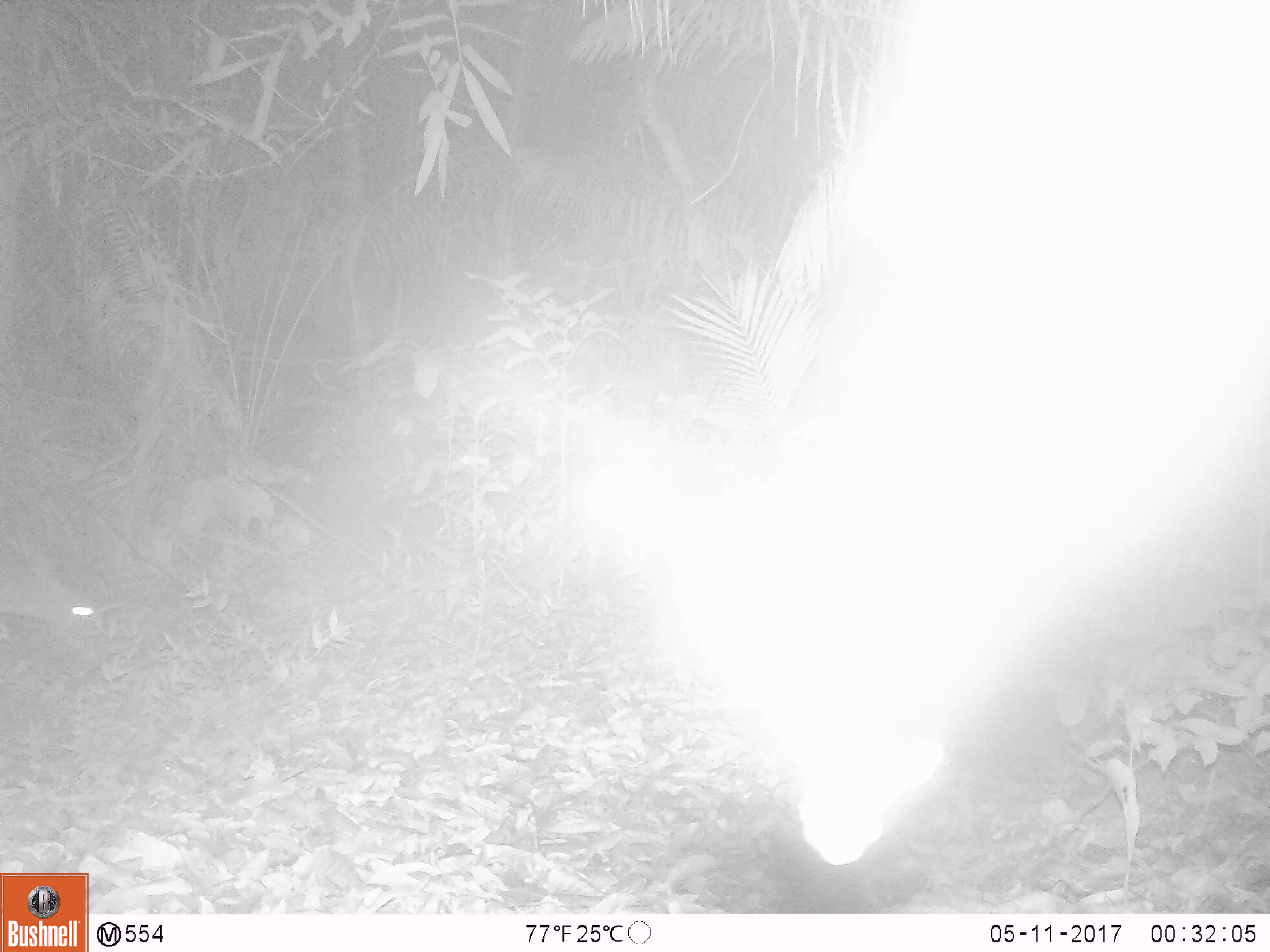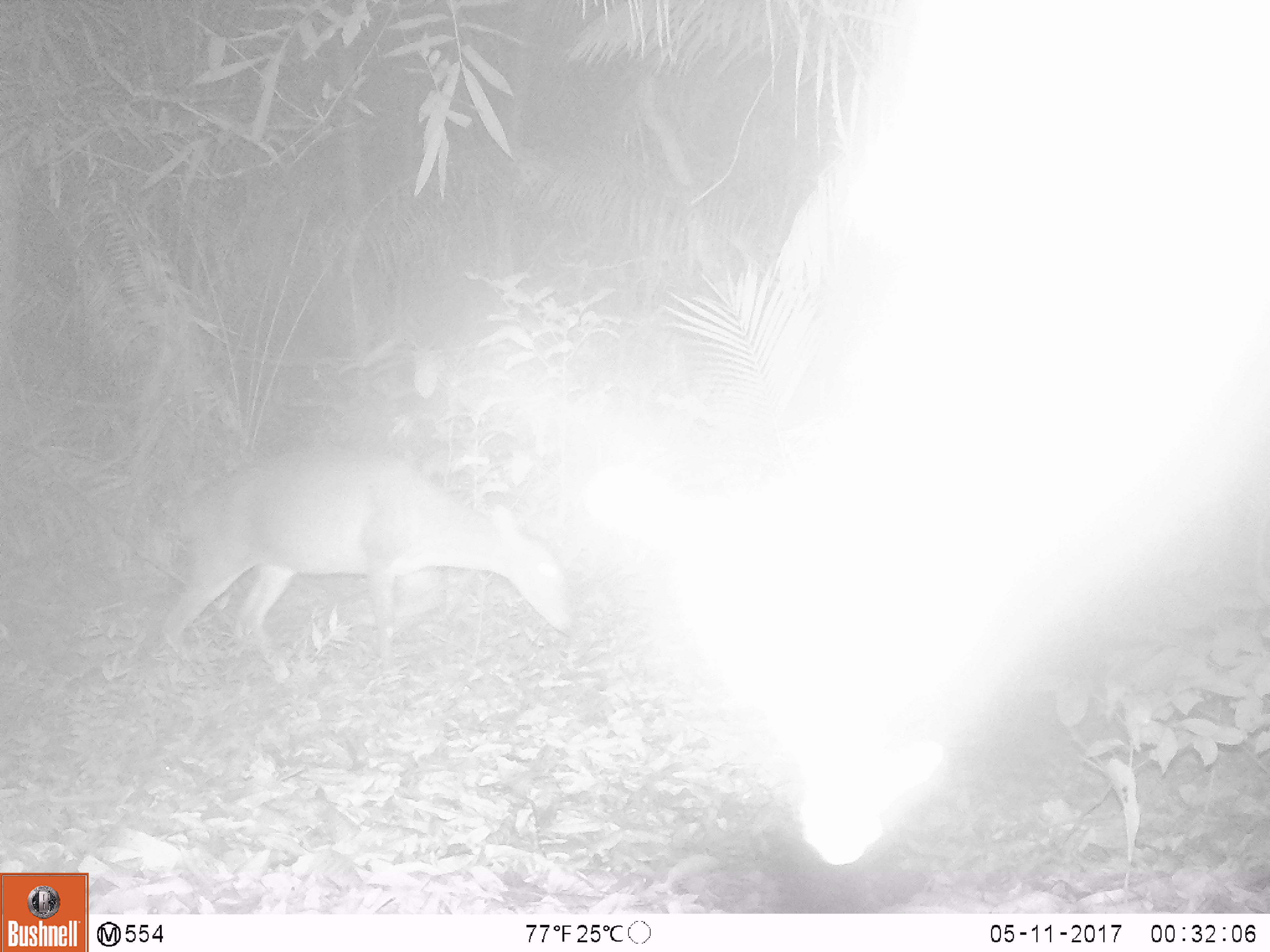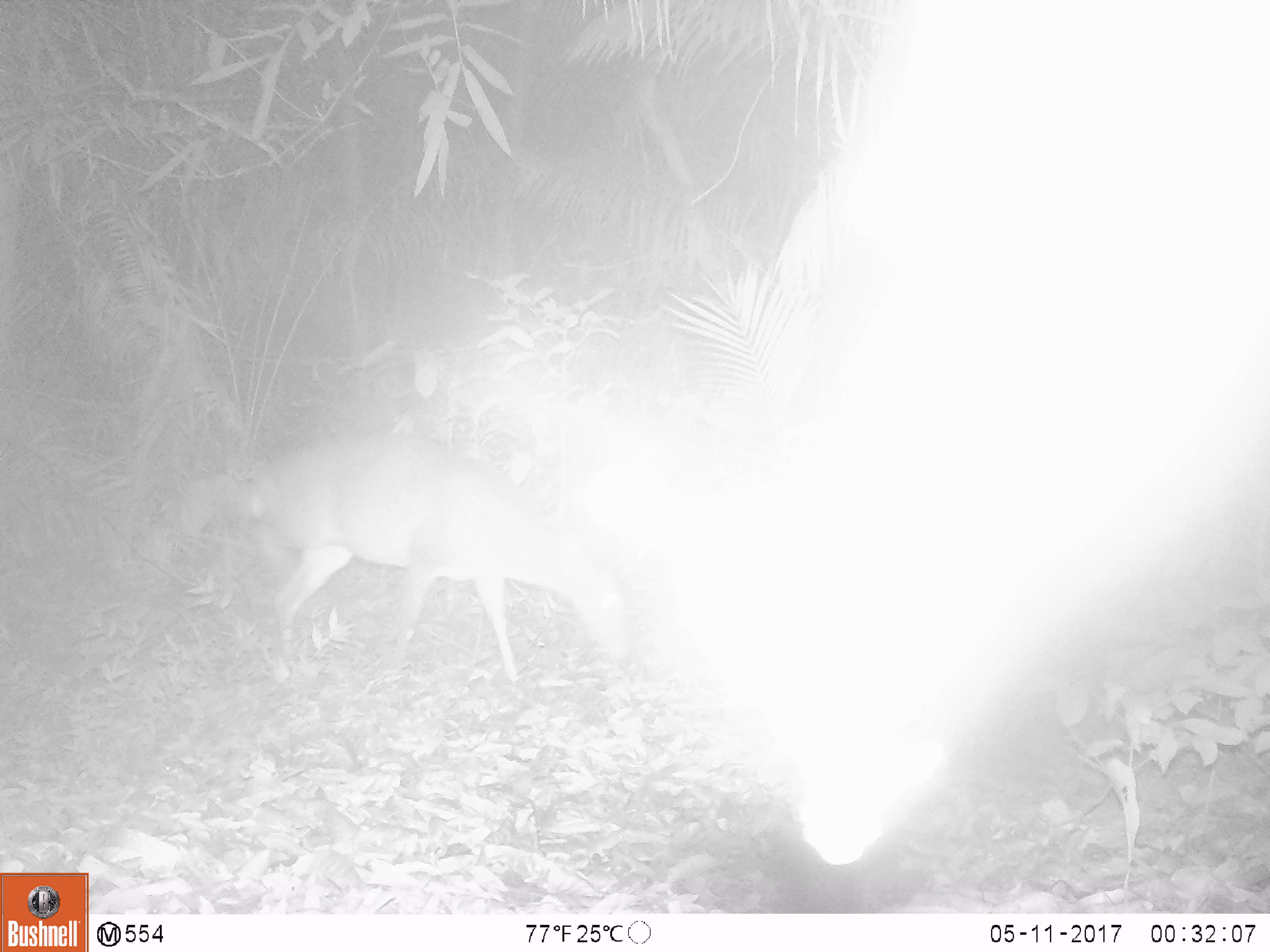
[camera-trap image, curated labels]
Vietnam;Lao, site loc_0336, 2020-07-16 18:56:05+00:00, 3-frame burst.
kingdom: Animalia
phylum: Chordata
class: Mammalia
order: Artiodactyla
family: Cervidae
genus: Muntiacus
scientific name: Muntiacus vuquangensis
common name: large-antlered muntjac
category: large antlered muntjac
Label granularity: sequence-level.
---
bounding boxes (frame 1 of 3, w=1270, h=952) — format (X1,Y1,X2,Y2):
large antlered muntjac: (0,547,101,655)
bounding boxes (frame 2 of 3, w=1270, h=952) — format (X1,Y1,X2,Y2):
large antlered muntjac: (162,447,572,686)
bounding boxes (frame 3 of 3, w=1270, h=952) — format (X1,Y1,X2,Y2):
large antlered muntjac: (230,432,631,682)